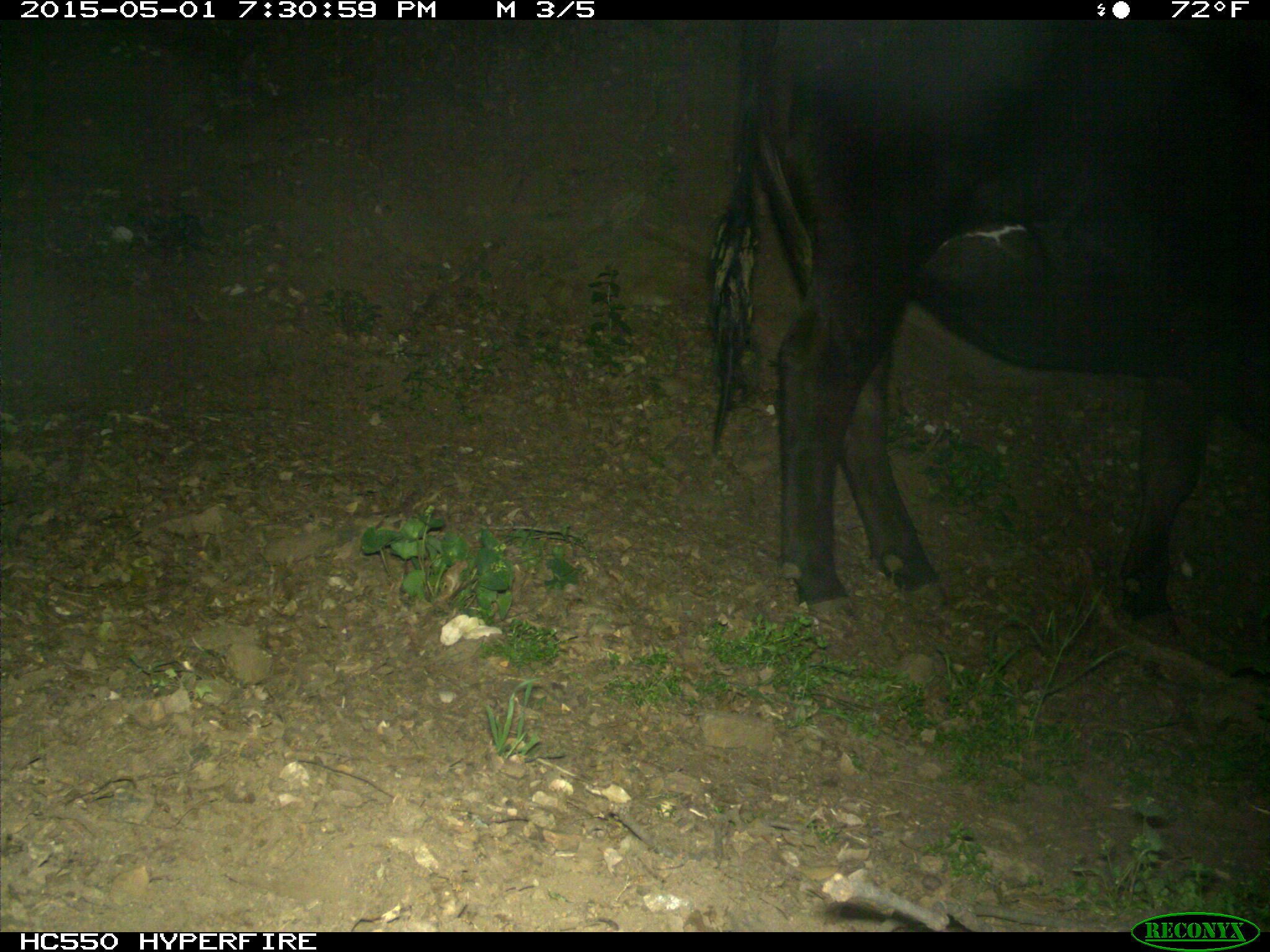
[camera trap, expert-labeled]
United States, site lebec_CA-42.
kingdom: Animalia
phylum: Chordata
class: Mammalia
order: Artiodactyla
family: Bovidae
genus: Bos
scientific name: Bos taurus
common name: domestic cow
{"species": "Bos taurus (domestic cow)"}